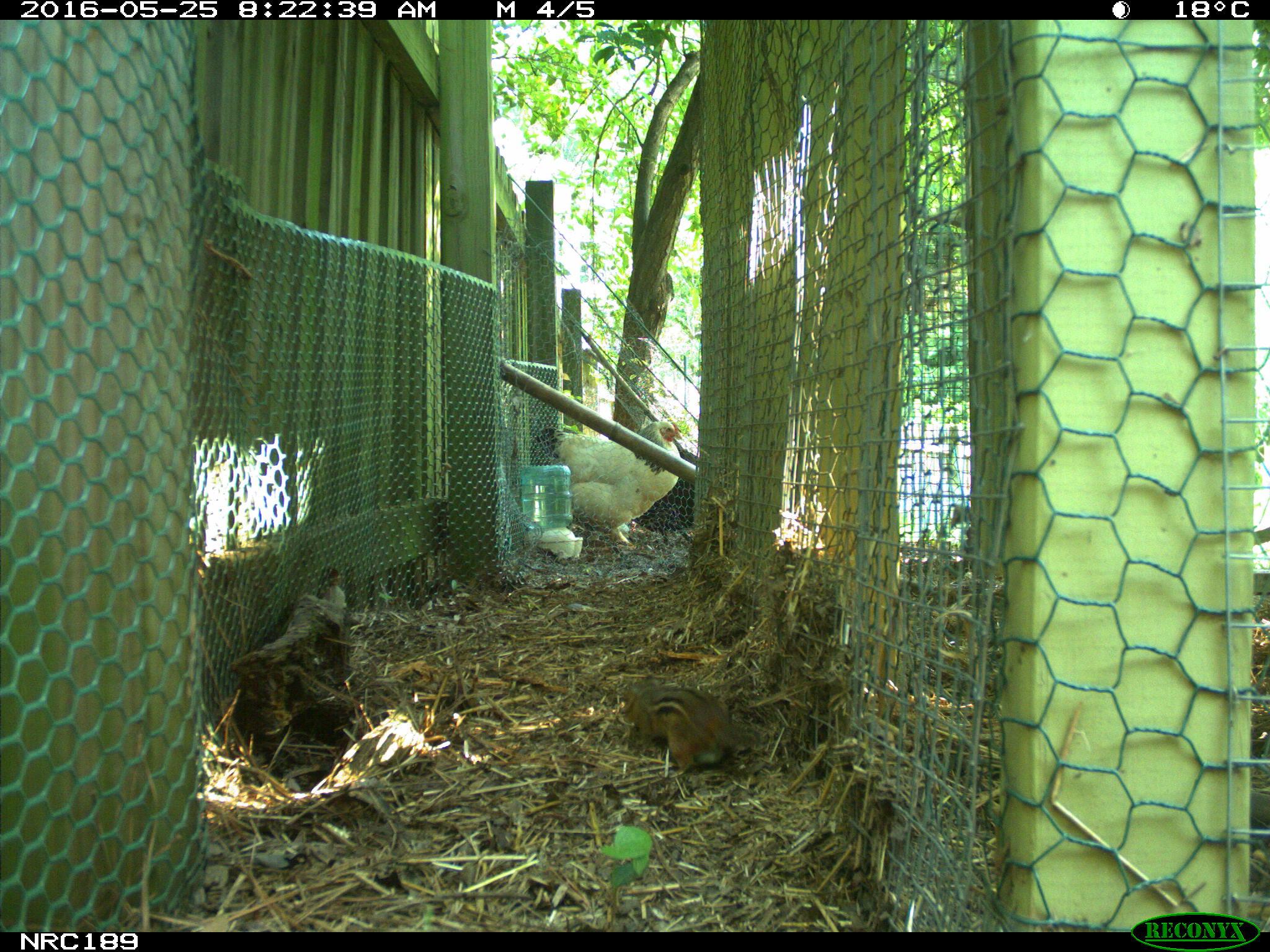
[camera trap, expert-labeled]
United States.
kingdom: Animalia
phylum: Chordata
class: Aves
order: Galliformes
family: Phasianidae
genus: Gallus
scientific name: Gallus gallus domesticus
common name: domestic chicken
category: Chicken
Chicken (domestic chicken) (Gallus gallus domesticus).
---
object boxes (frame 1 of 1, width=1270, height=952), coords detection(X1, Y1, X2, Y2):
Chicken: detection(533, 409, 690, 551)